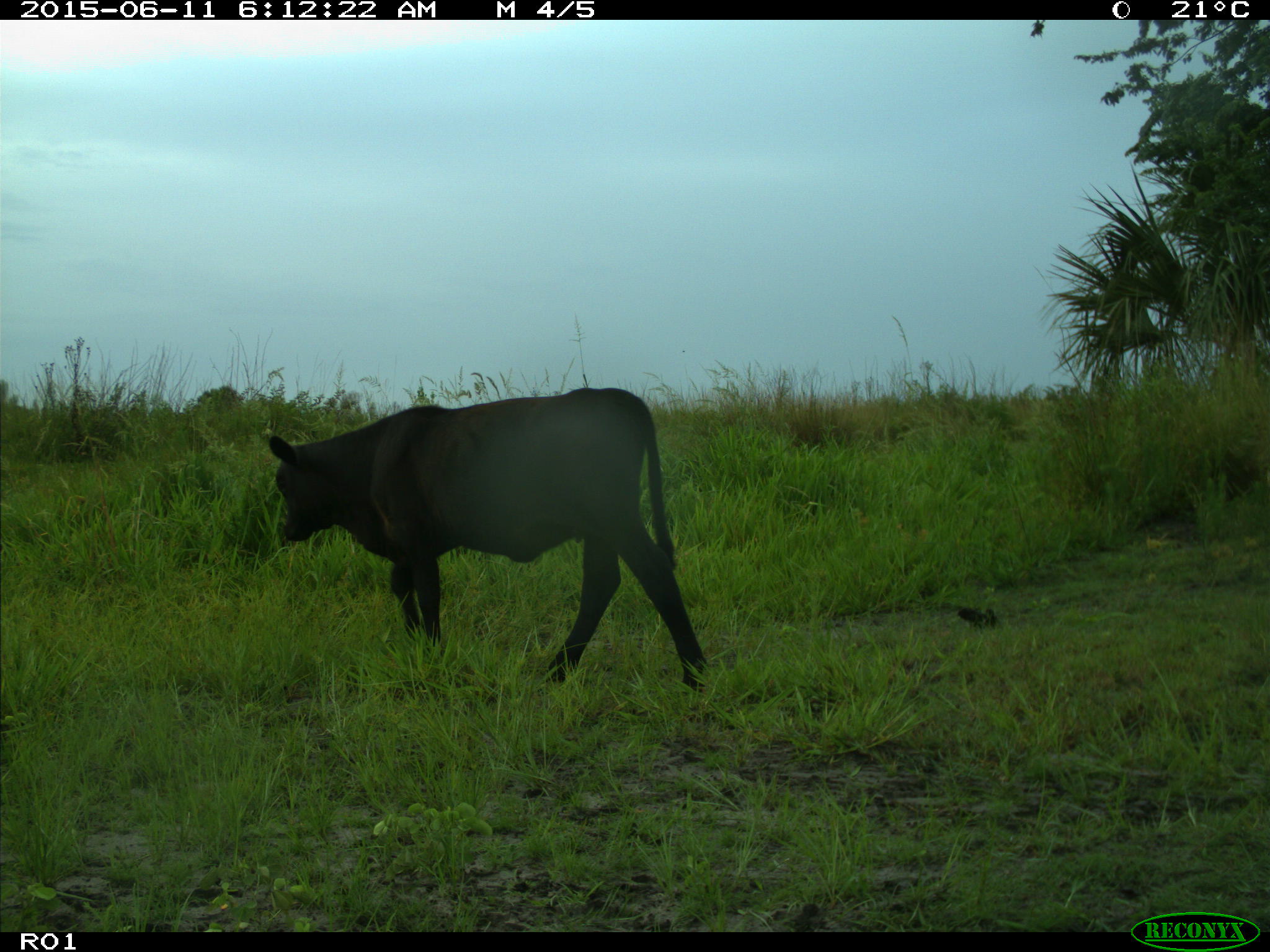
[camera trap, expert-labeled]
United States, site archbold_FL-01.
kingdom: Animalia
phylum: Chordata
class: Mammalia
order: Artiodactyla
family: Bovidae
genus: Bos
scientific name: Bos taurus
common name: domestic cow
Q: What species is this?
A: Bos taurus (domestic cow).